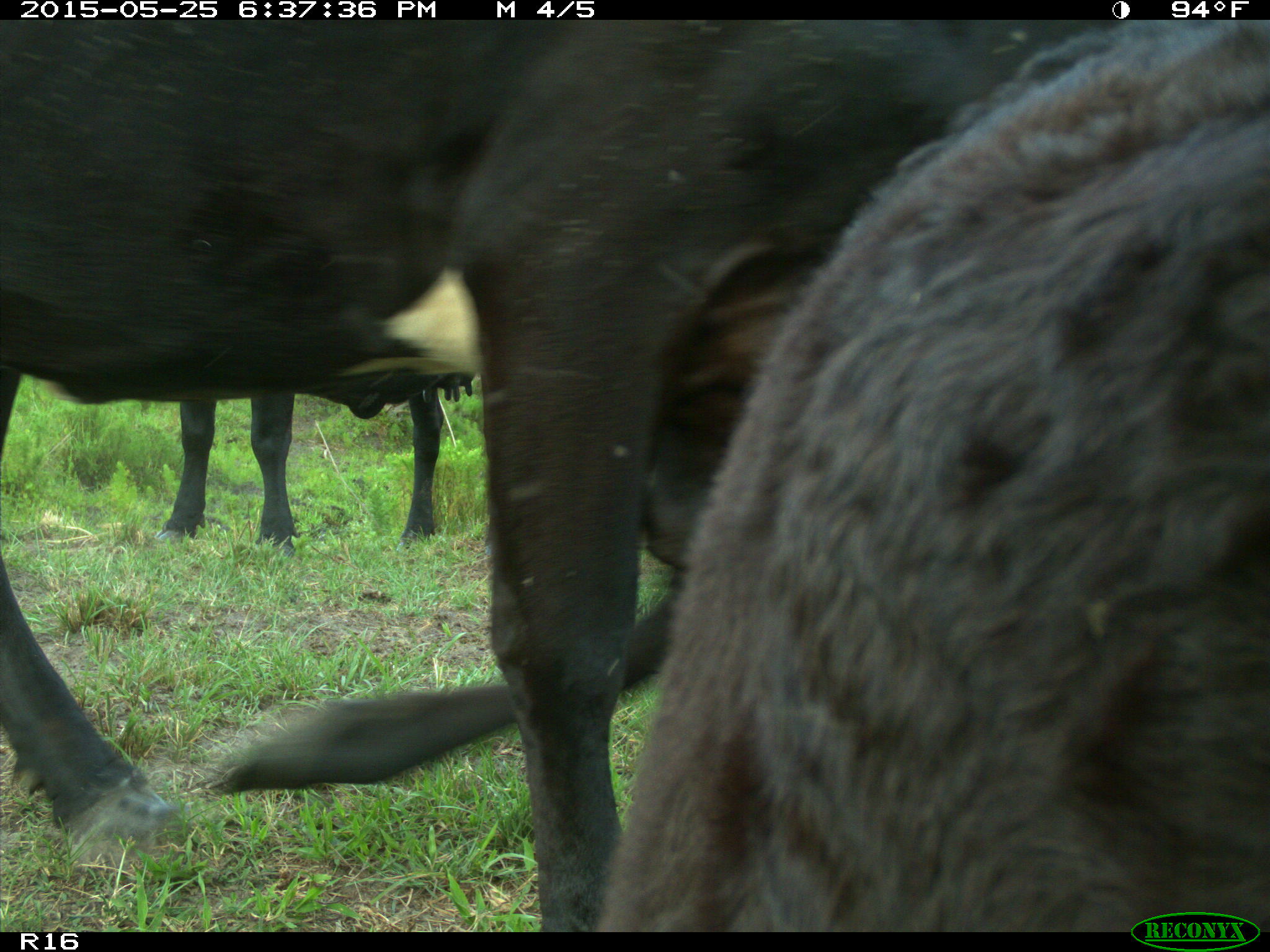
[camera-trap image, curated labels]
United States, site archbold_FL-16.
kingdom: Animalia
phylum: Chordata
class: Mammalia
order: Artiodactyla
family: Bovidae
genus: Bos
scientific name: Bos taurus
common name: domestic cow